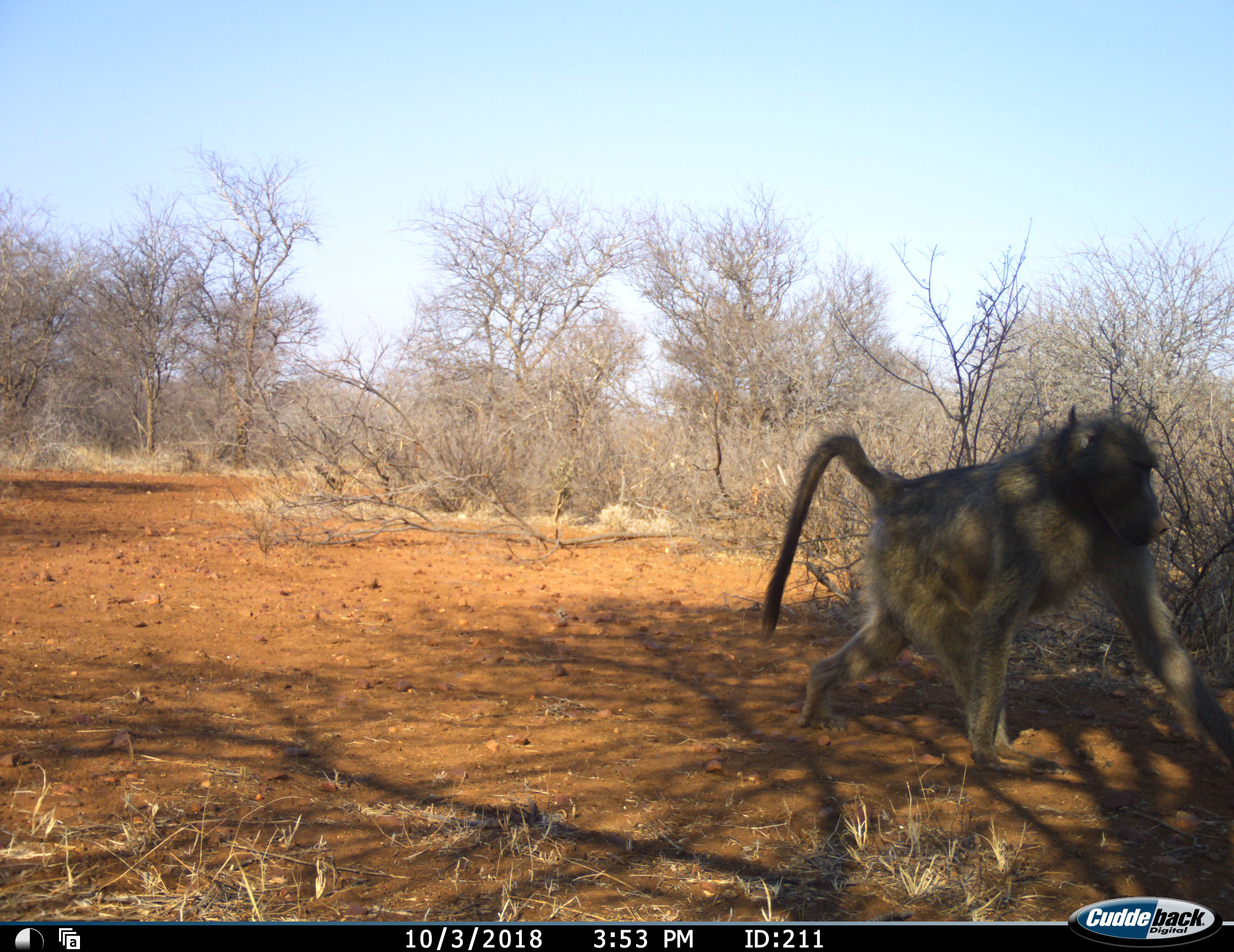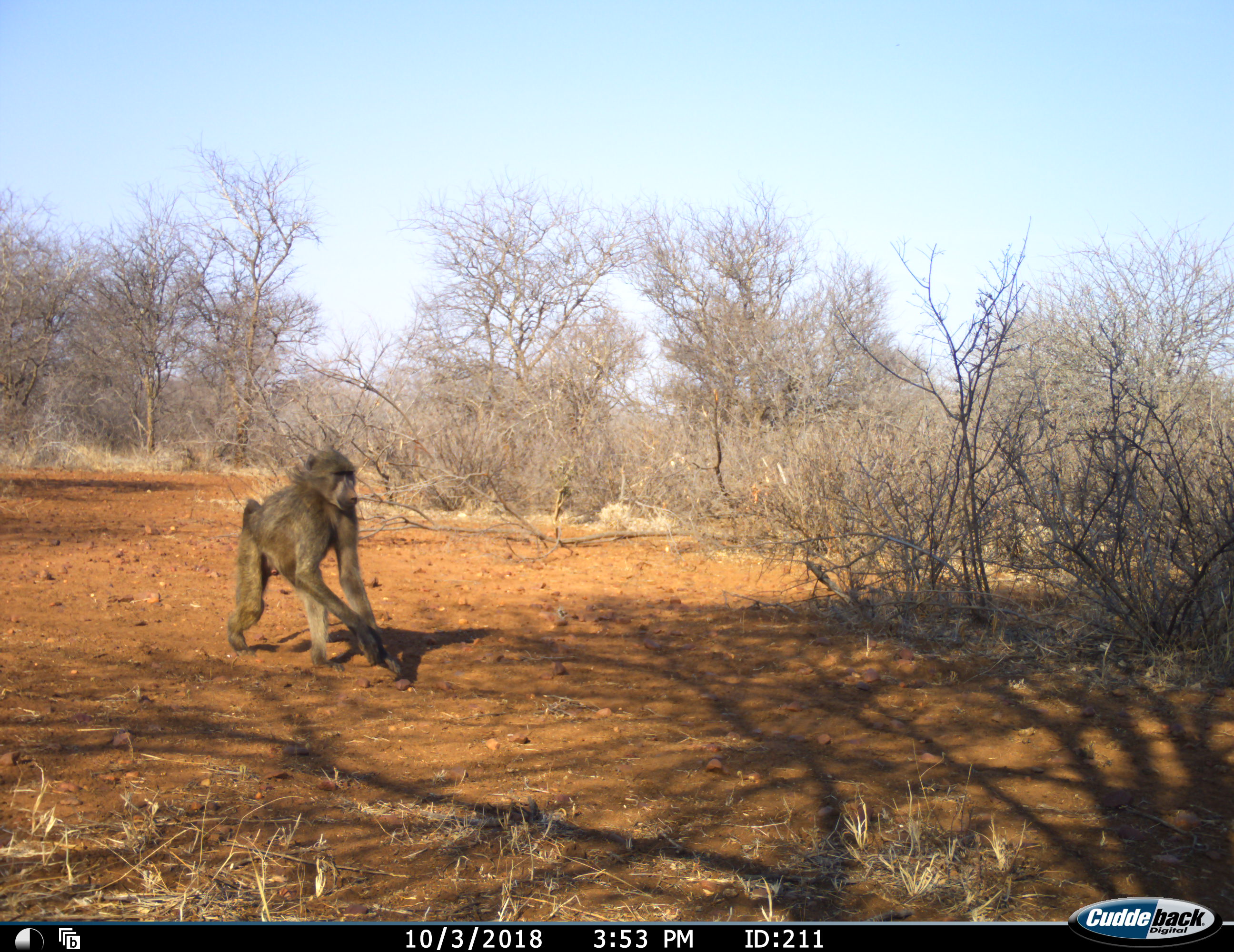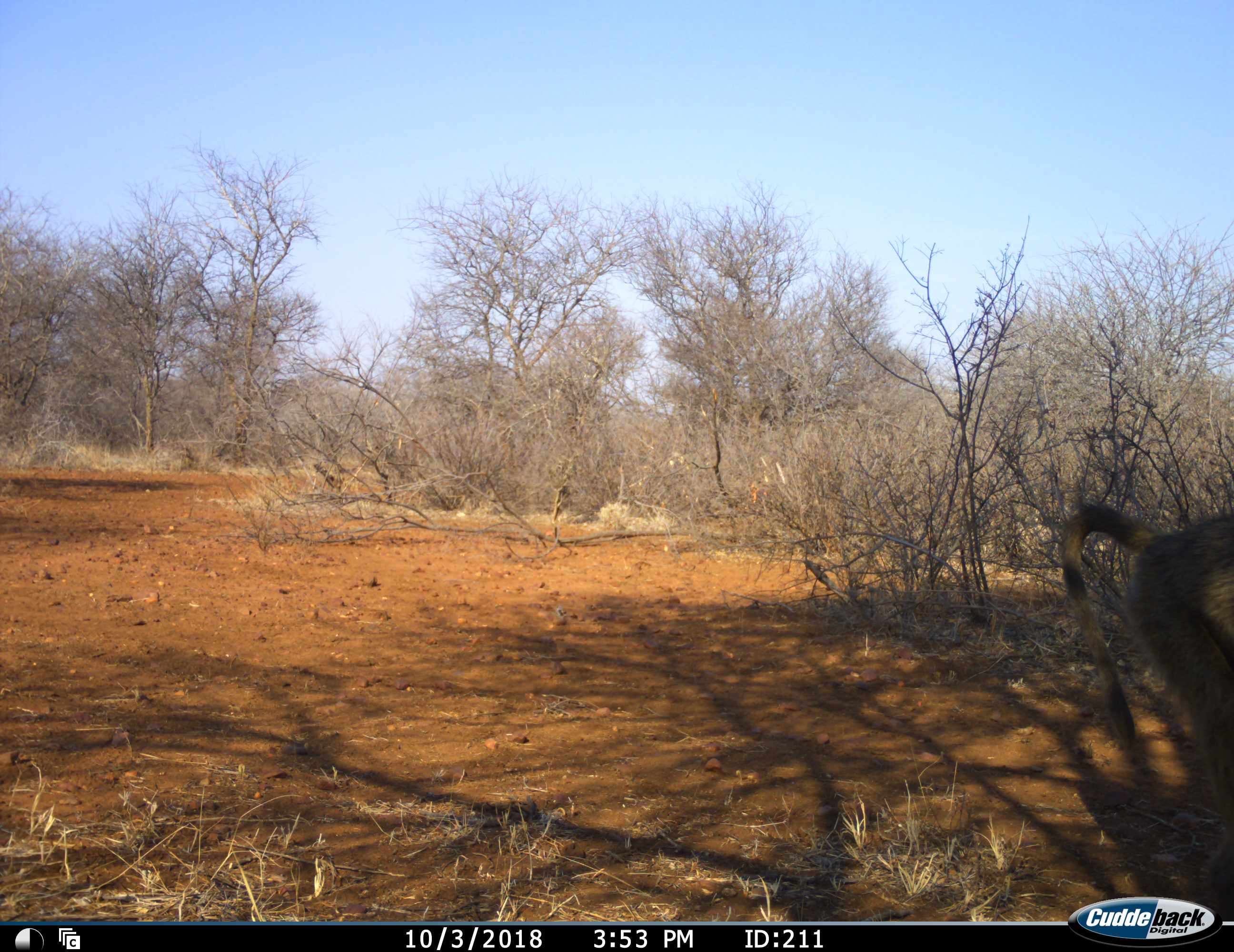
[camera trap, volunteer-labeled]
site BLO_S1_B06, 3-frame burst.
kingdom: Animalia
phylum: Chordata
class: Mammalia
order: Primates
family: Cercopithecidae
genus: Papio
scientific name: Papio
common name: baboon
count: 1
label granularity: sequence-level